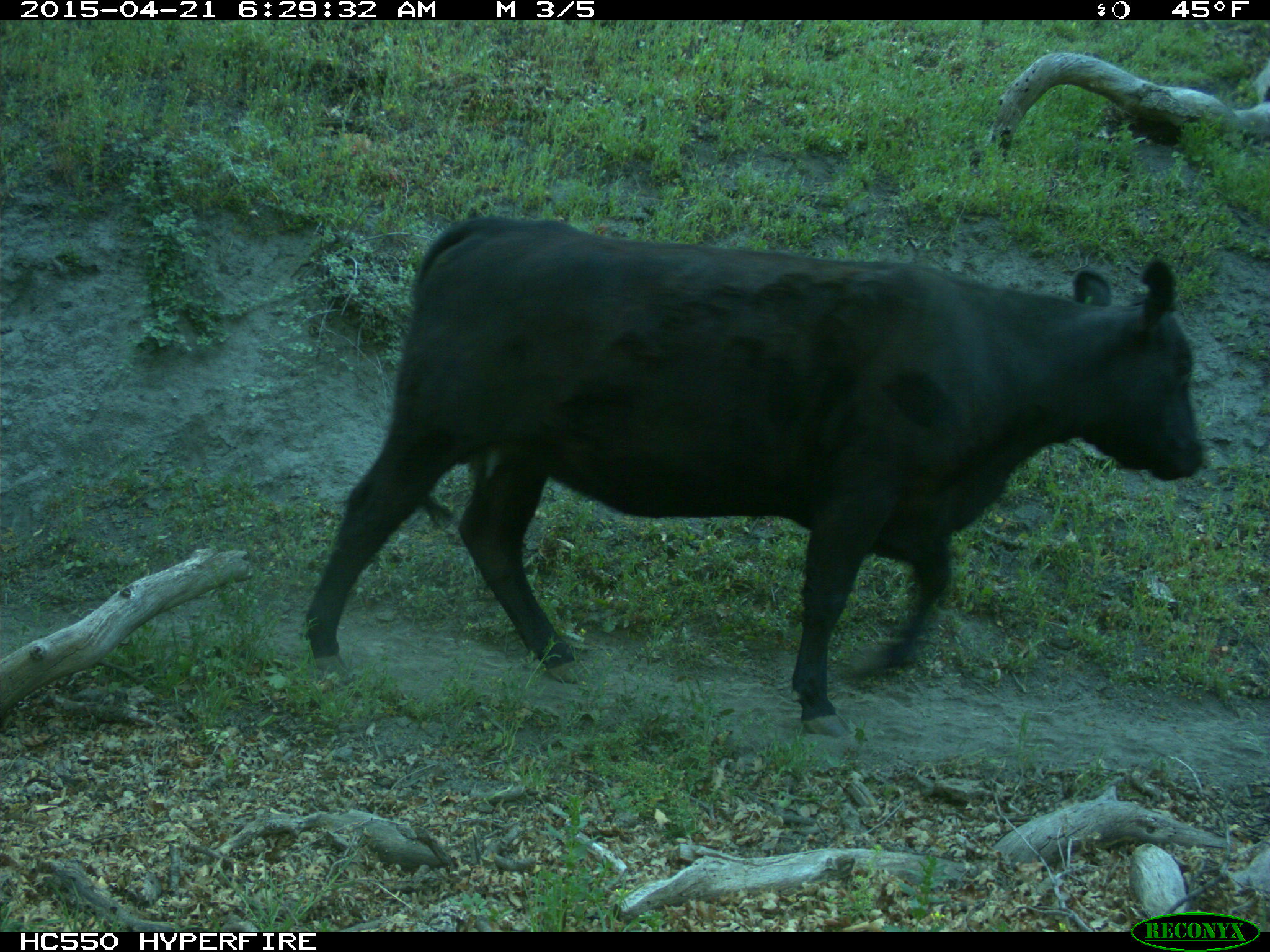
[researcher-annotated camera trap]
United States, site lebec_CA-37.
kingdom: Animalia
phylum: Chordata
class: Mammalia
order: Artiodactyla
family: Bovidae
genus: Bos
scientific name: Bos taurus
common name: domestic cow